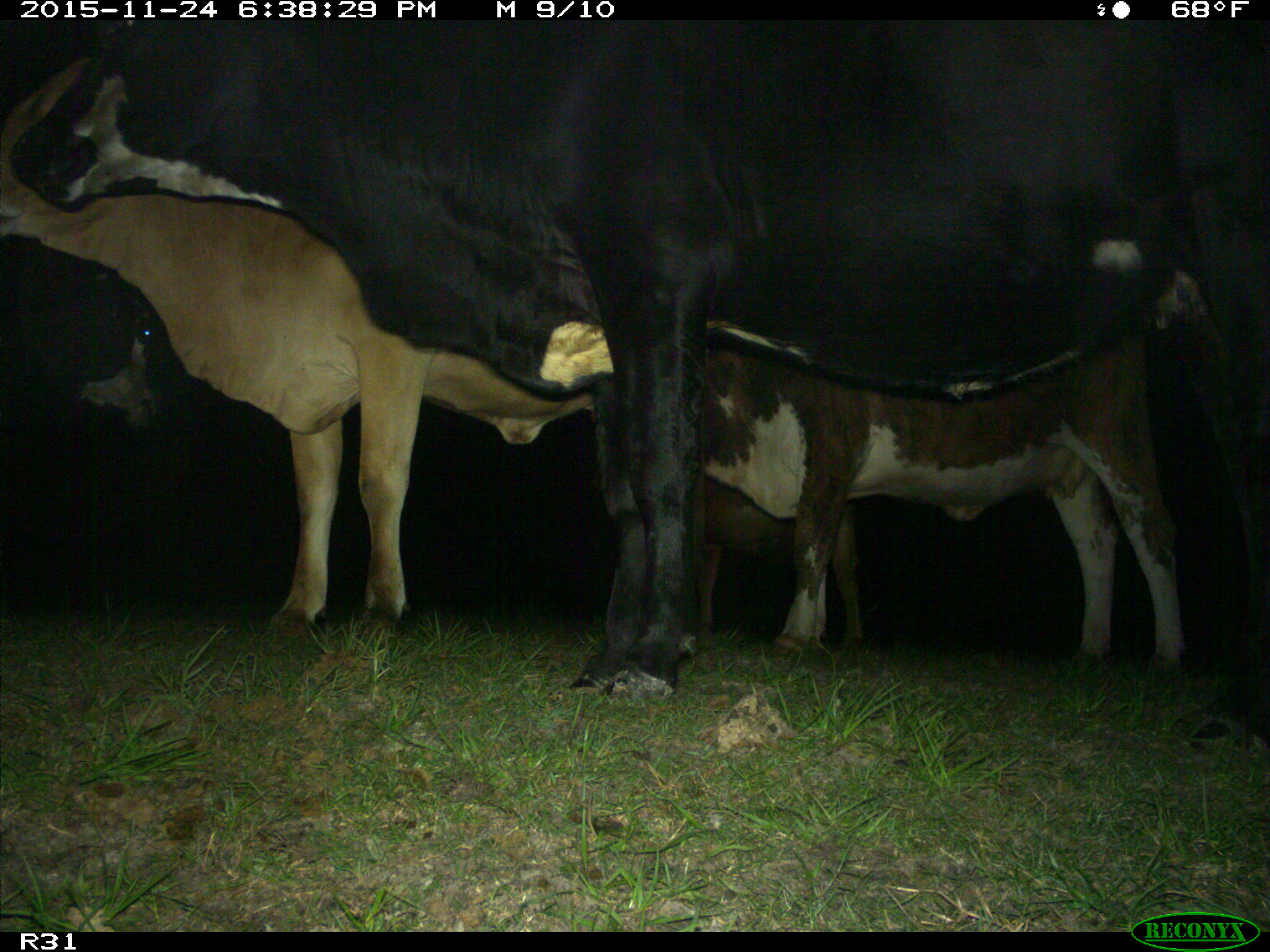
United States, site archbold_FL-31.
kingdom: Animalia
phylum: Chordata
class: Mammalia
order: Artiodactyla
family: Bovidae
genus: Bos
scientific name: Bos taurus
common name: domestic cow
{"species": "Bos taurus (domestic cow)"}